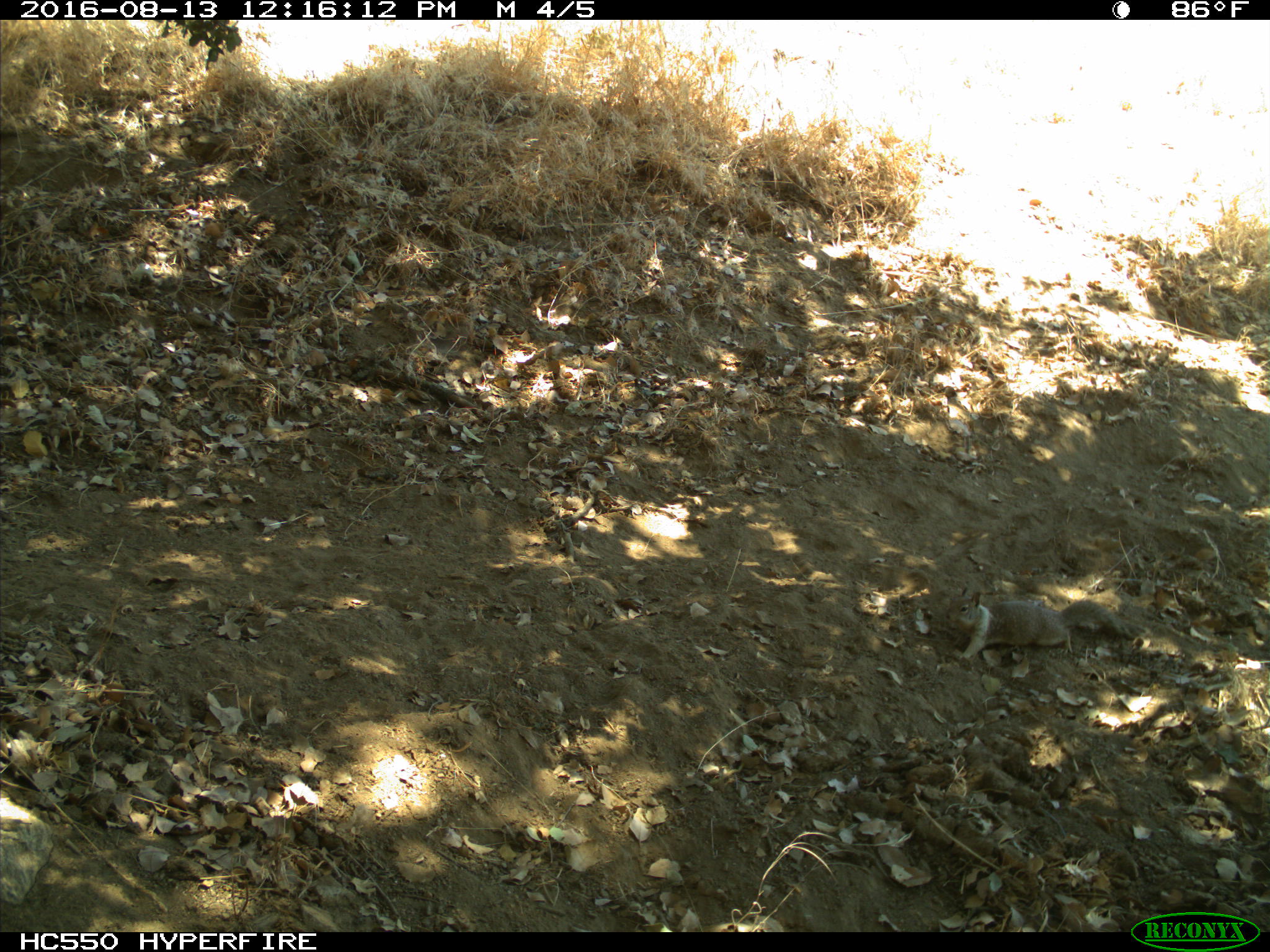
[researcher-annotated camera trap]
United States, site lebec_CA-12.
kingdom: Animalia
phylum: Chordata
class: Mammalia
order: Rodentia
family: Sciuridae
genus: Otospermophilus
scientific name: Otospermophilus beecheyi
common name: california ground squirrel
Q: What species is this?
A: Otospermophilus beecheyi (california ground squirrel).